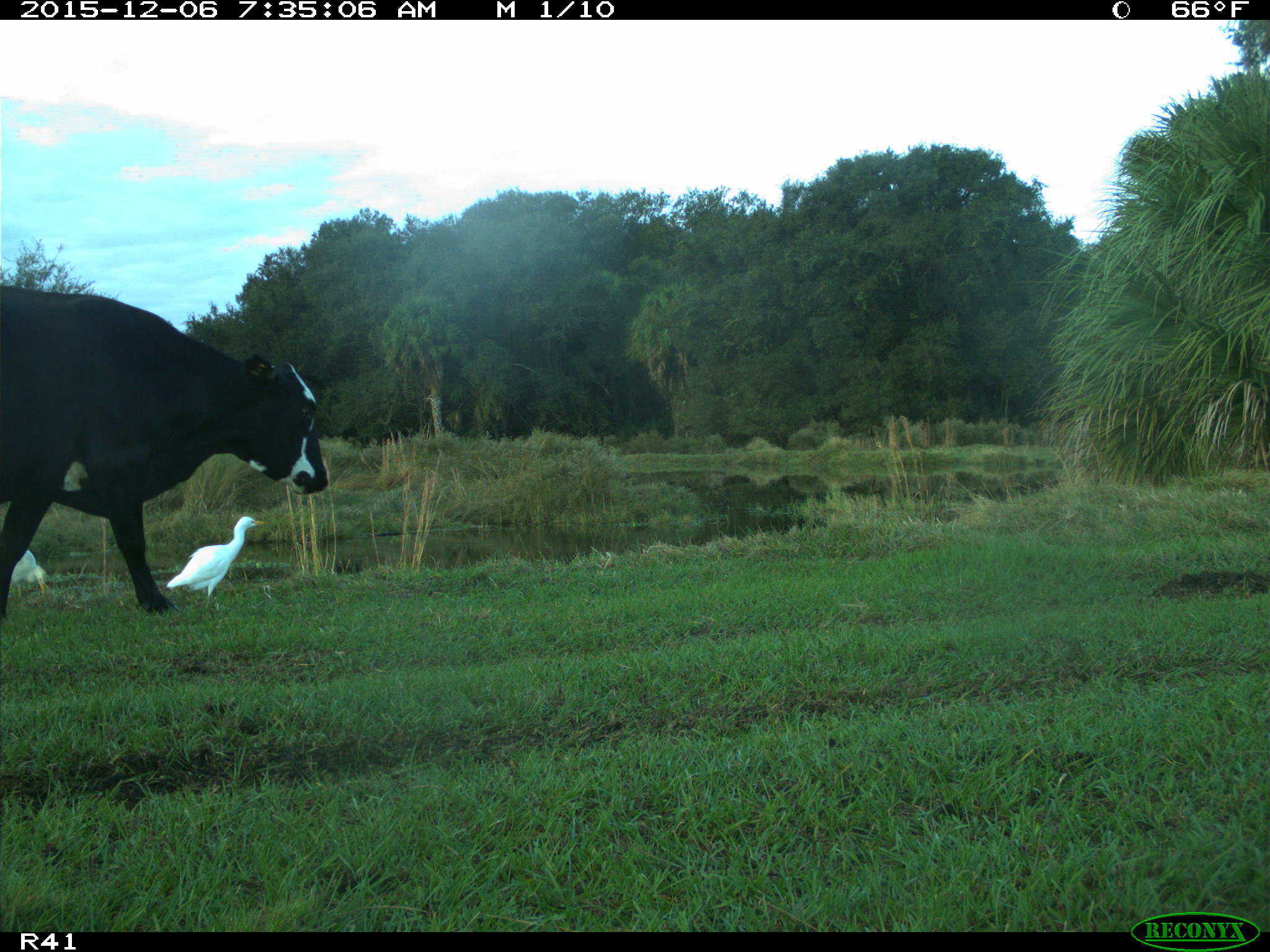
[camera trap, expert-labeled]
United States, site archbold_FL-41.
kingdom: Animalia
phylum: Chordata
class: Mammalia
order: Artiodactyla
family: Bovidae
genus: Bos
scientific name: Bos taurus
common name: domestic cow